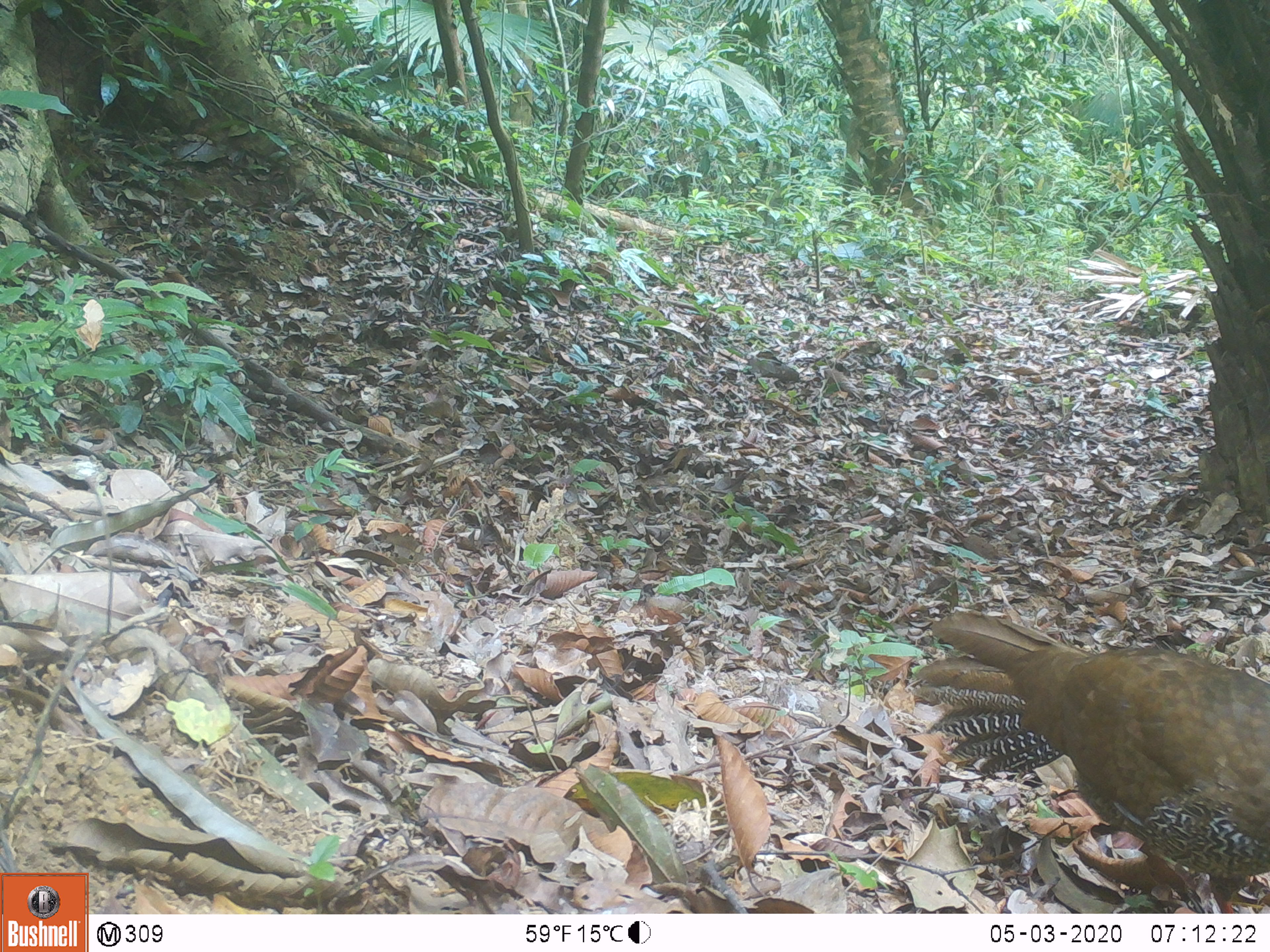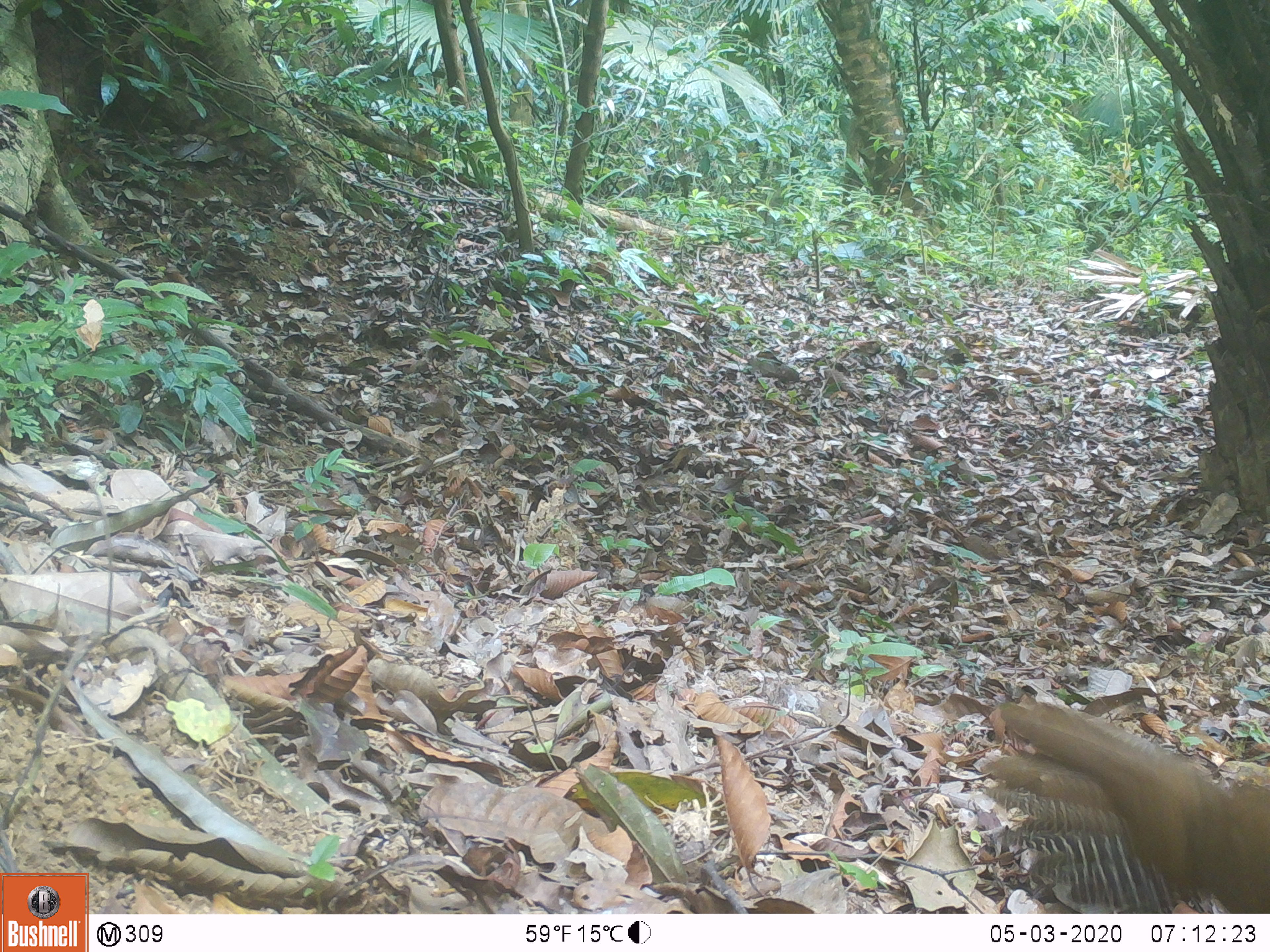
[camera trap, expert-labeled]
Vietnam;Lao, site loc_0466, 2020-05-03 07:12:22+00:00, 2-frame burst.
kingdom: Animalia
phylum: Chordata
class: Aves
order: Galliformes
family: Phasianidae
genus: Lophura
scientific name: Lophura nycthemera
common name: silver pheasant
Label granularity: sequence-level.